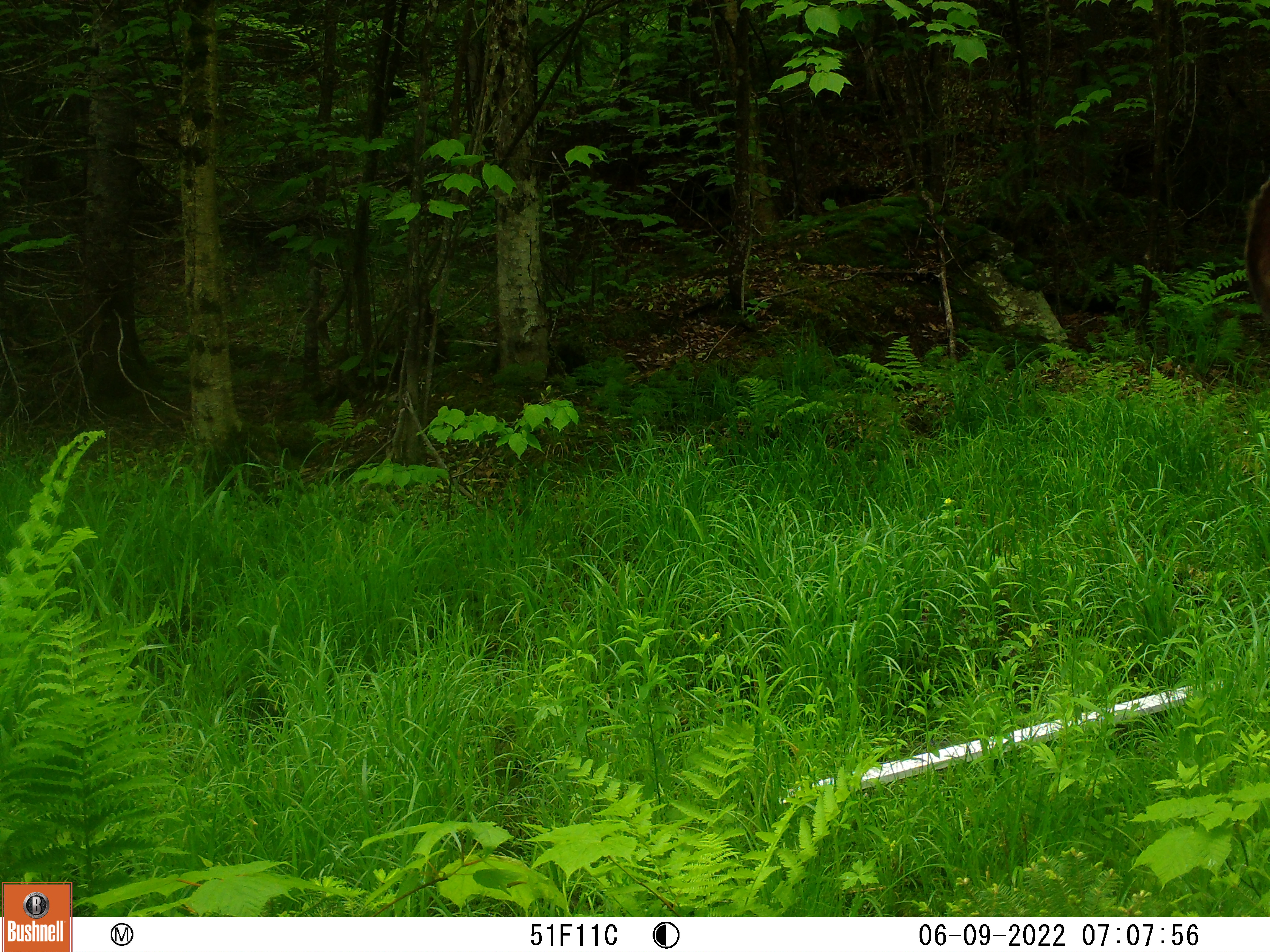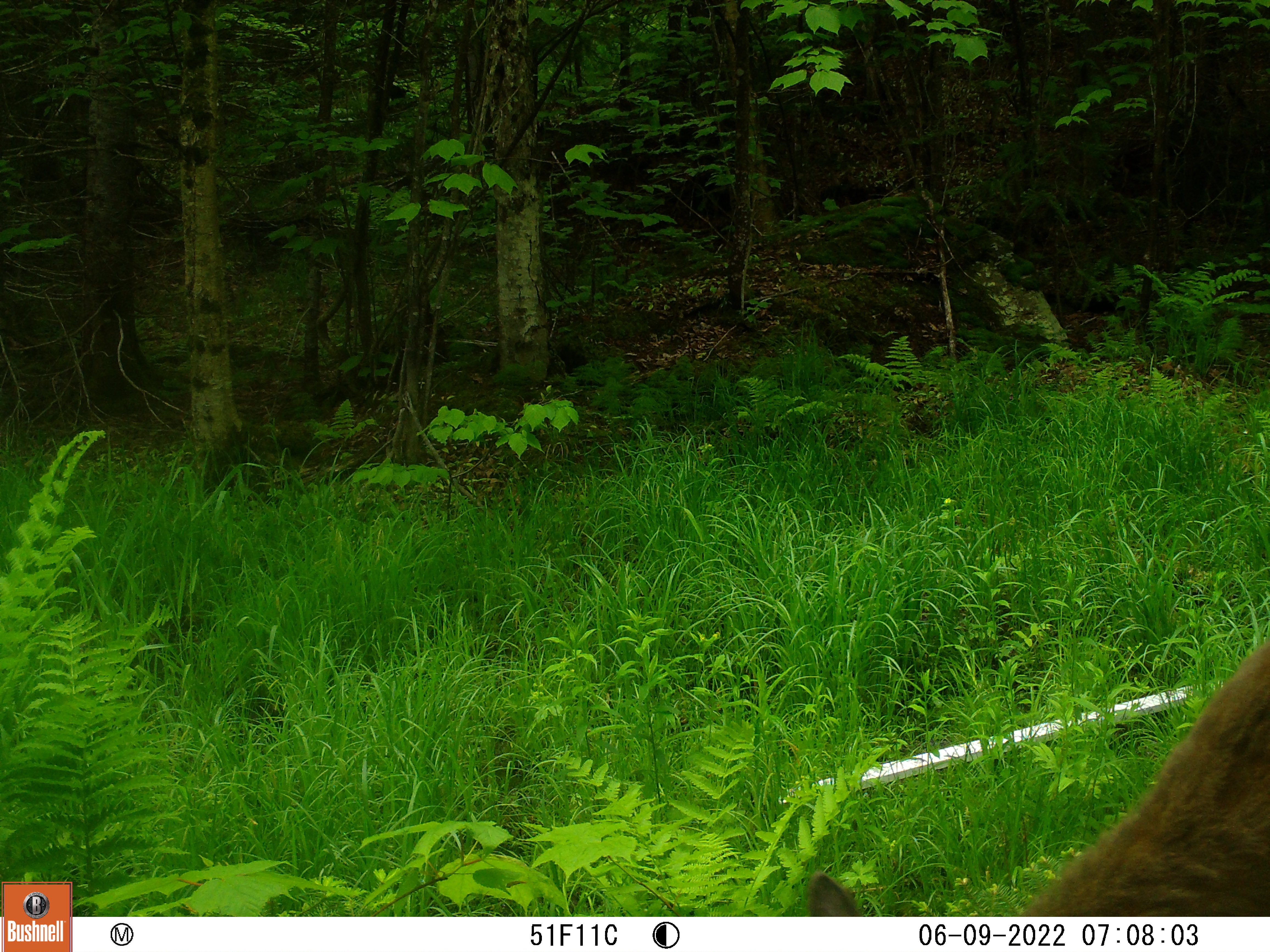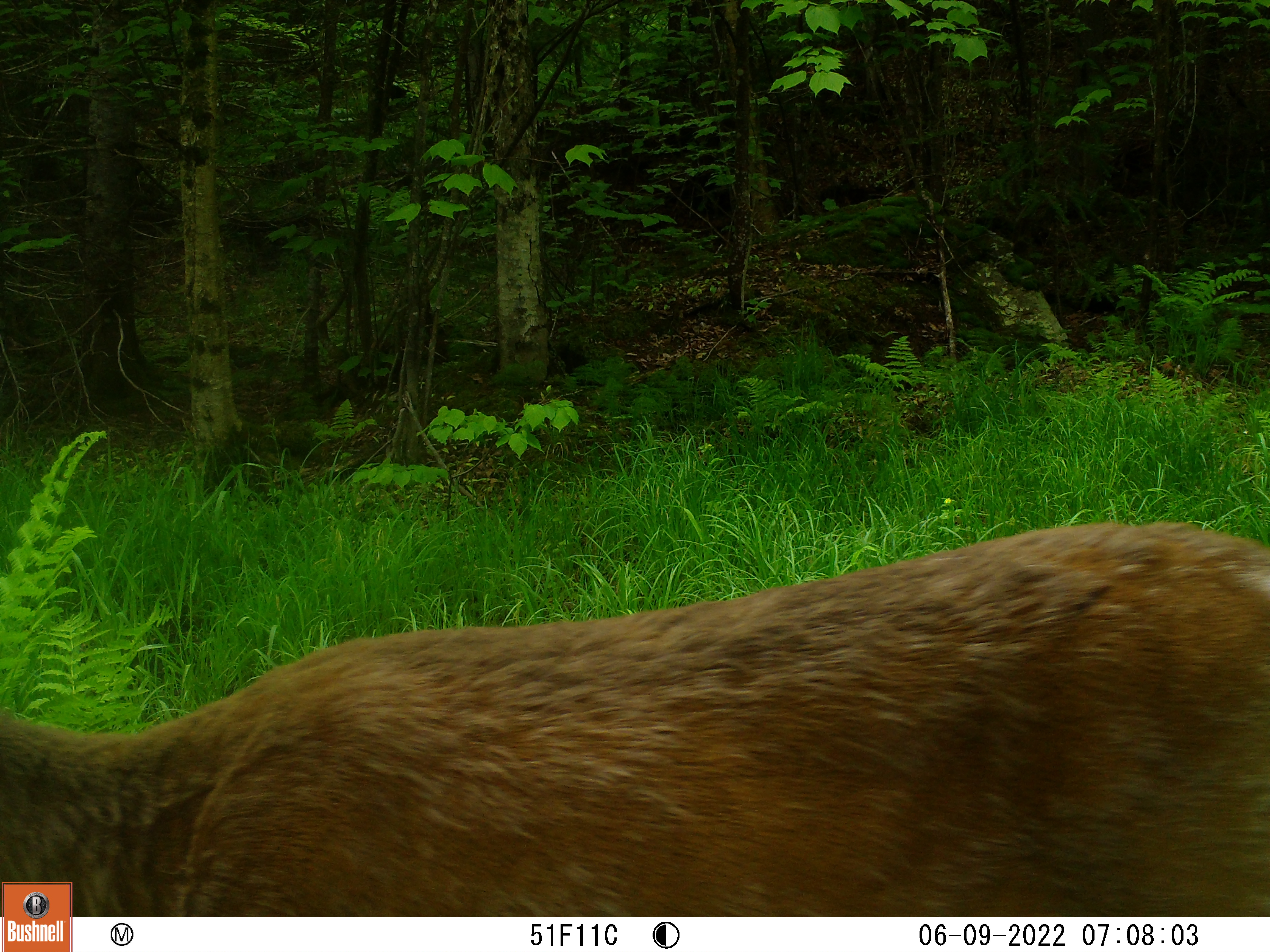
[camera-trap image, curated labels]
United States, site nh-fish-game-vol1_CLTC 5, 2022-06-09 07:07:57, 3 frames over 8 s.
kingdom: Animalia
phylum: Chordata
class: Mammalia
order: Artiodactyla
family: Cervidae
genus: Odocoileus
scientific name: Odocoileus virginianus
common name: white-tailed deer